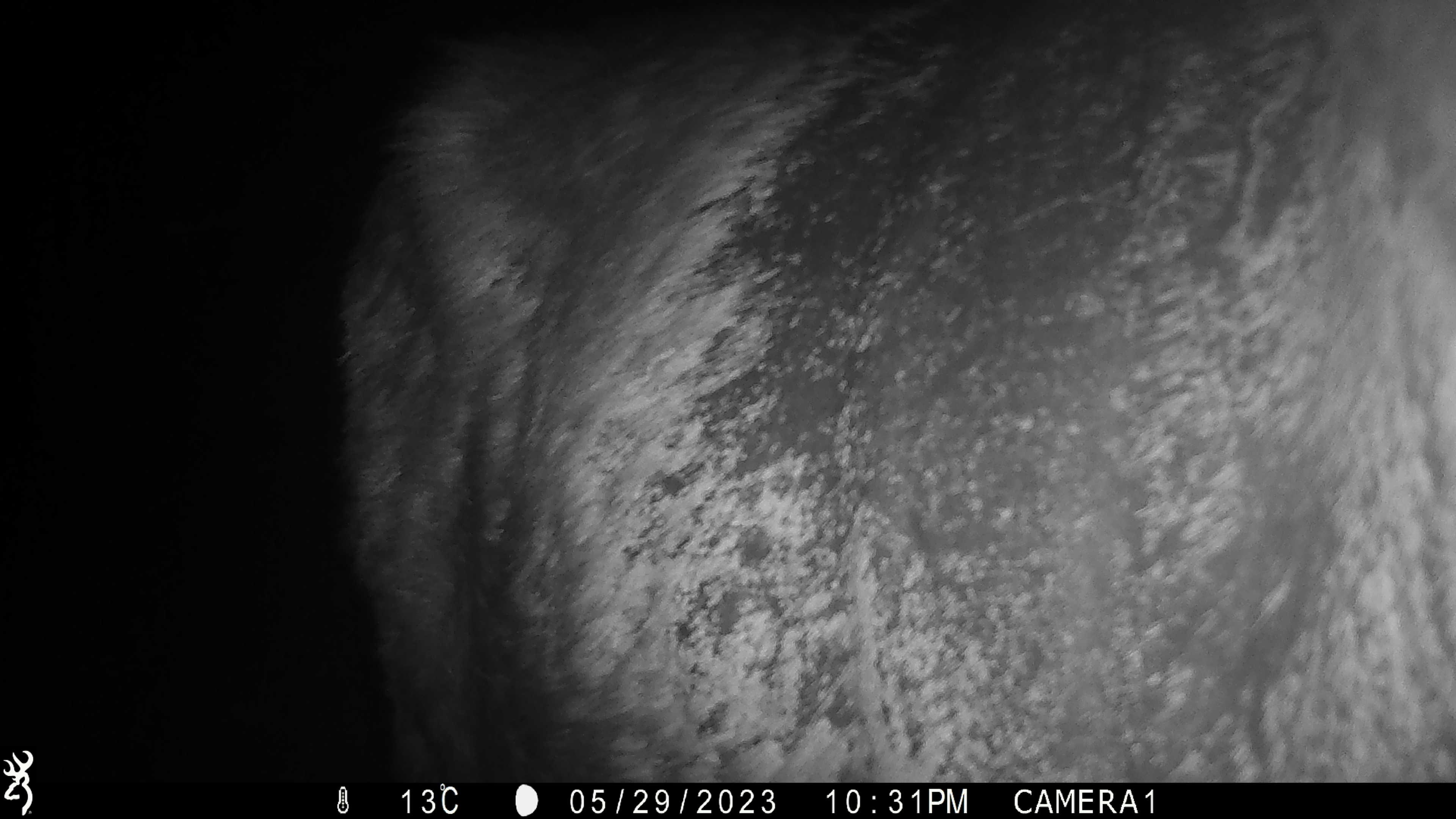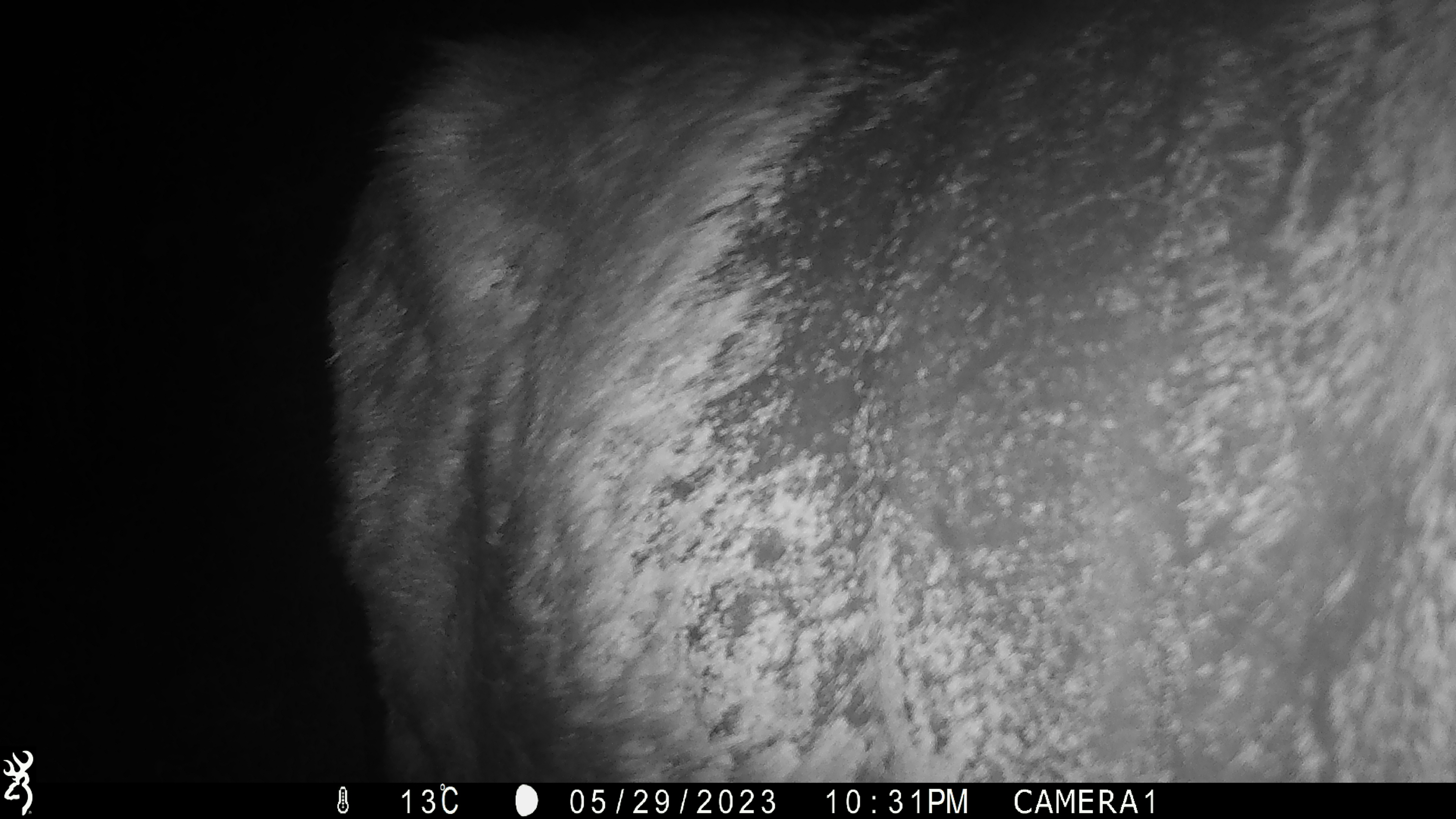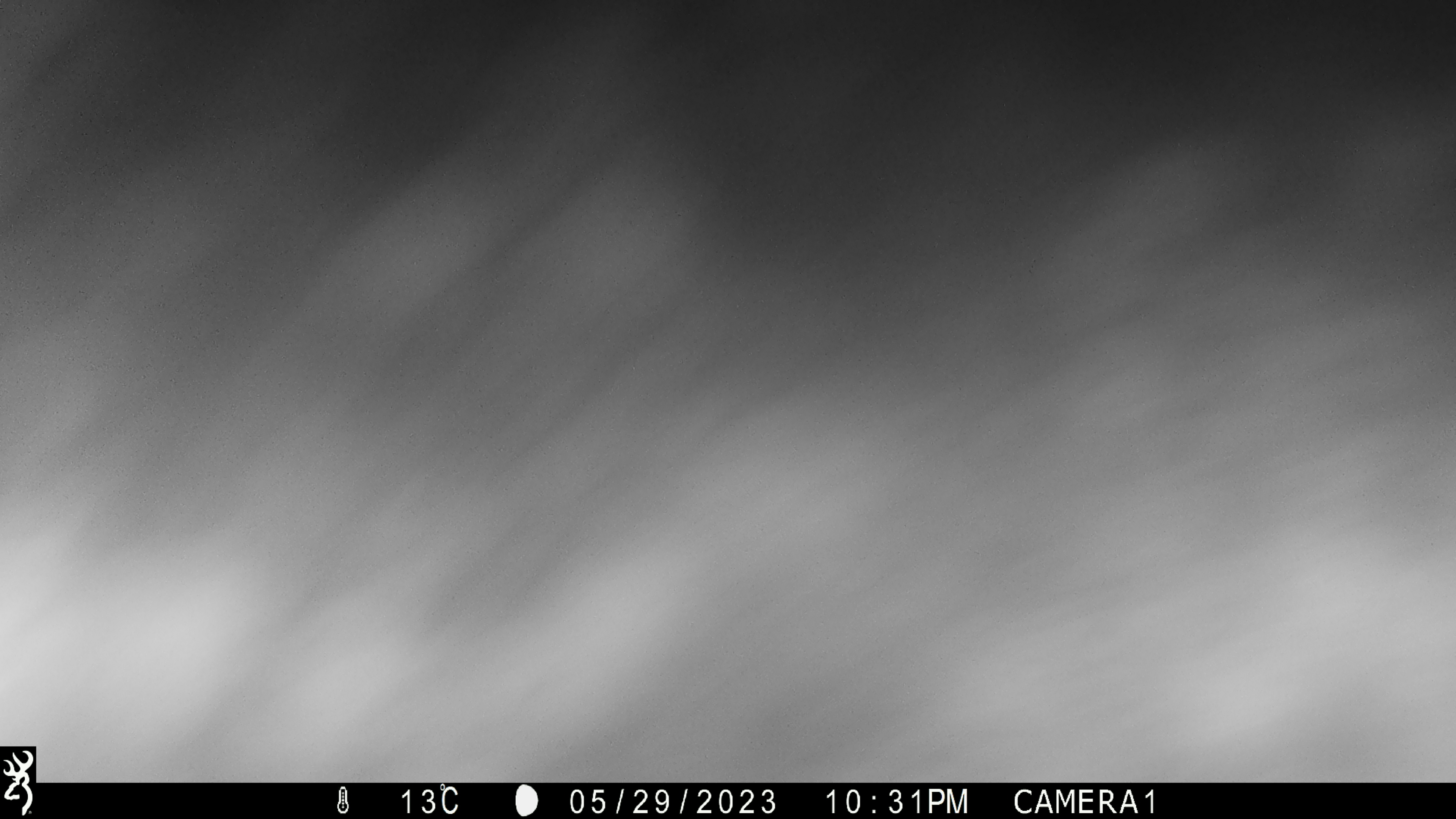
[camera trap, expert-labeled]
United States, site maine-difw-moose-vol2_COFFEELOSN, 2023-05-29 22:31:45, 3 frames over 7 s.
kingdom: Animalia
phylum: Chordata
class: Mammalia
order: Artiodactyla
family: Cervidae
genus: Alces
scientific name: Alces alces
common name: moose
Moose (Alces alces).